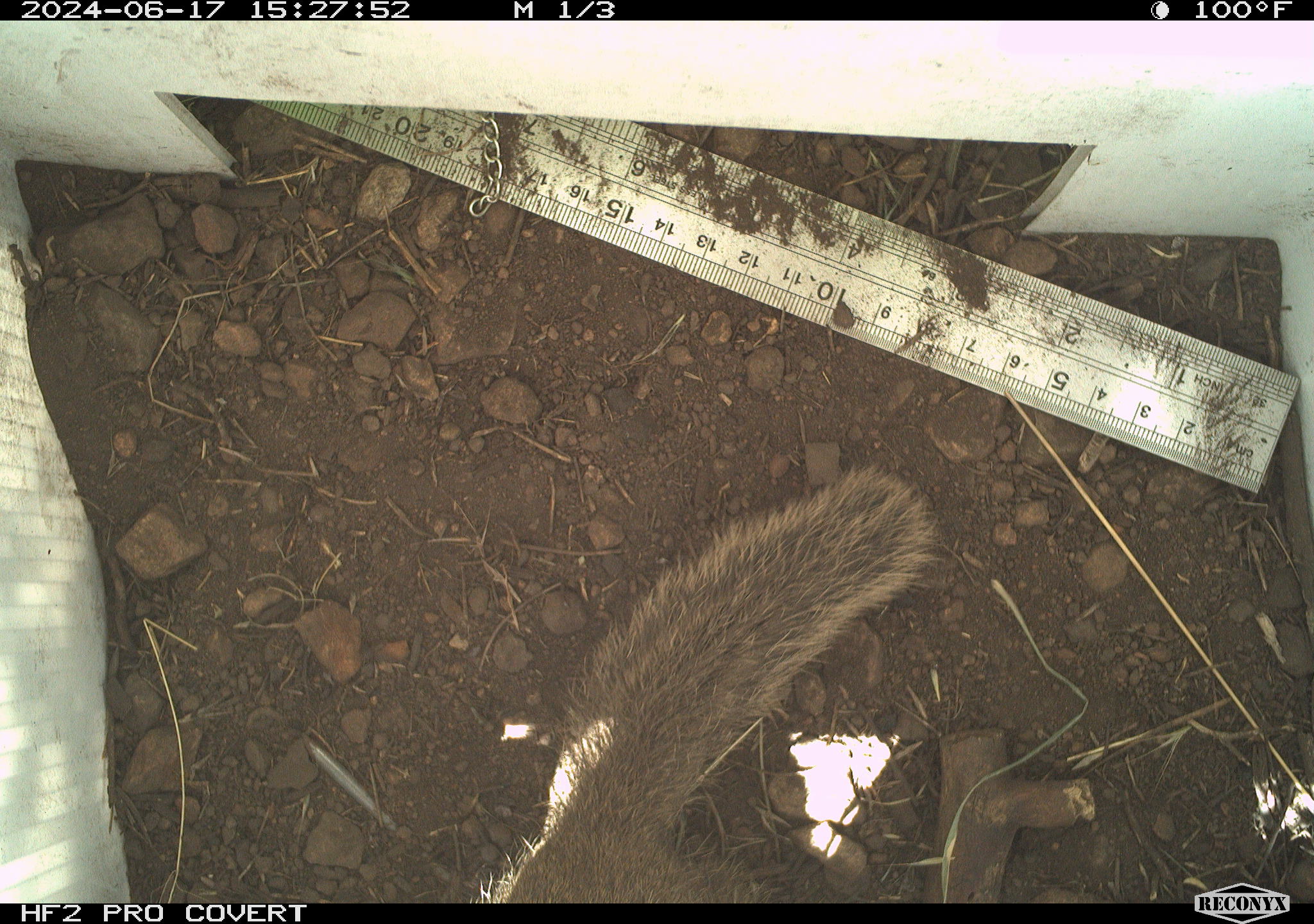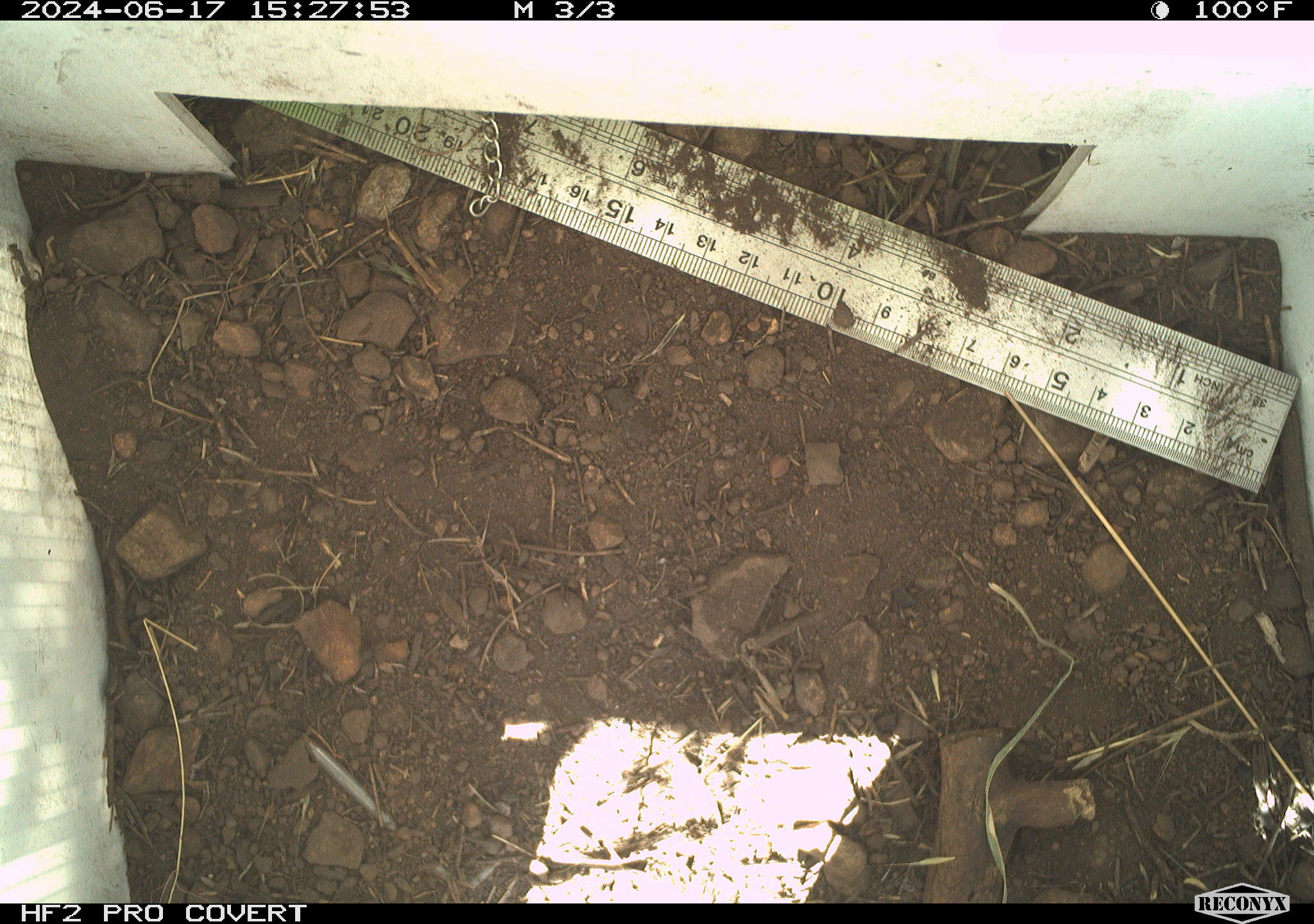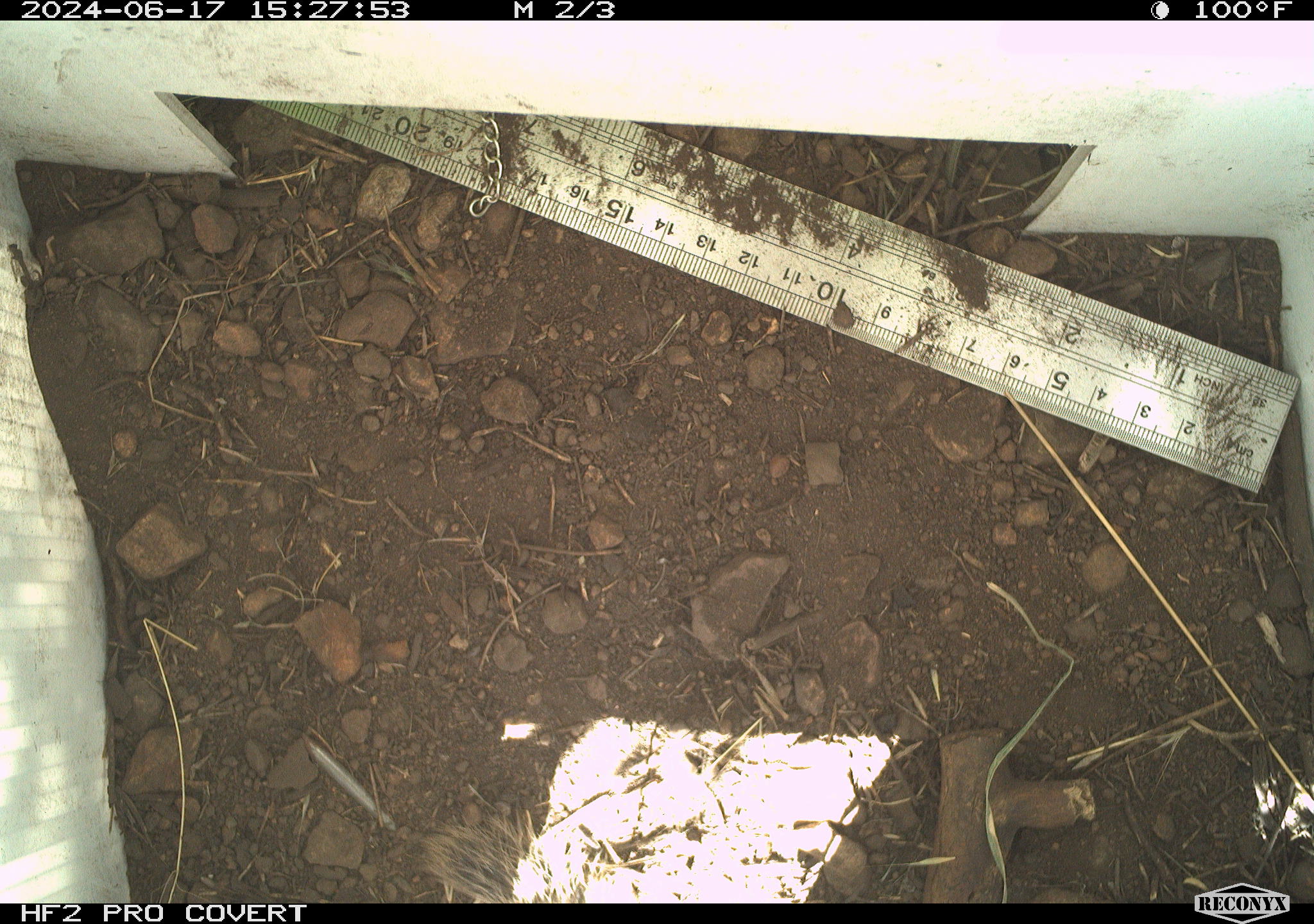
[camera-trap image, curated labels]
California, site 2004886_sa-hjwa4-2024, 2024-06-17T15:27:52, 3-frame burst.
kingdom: Animalia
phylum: Chordata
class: Mammalia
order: Rodentia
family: Sciuridae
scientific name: Sciuridae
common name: squirrels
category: sciuridae family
Sciuridae family (squirrels) (Sciuridae).